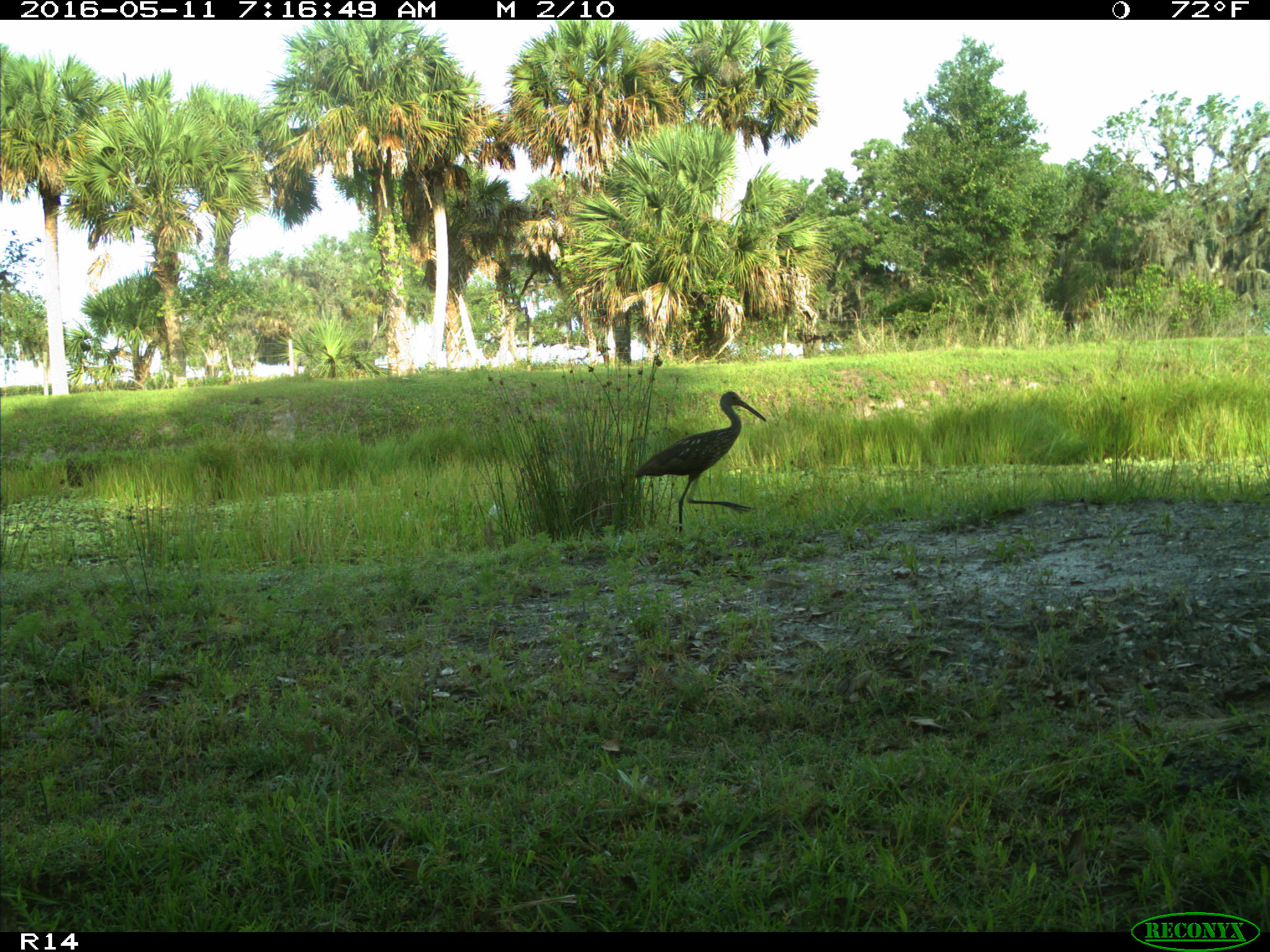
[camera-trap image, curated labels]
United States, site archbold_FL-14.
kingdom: Animalia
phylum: Chordata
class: Aves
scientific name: Aves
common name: birds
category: unidentified bird